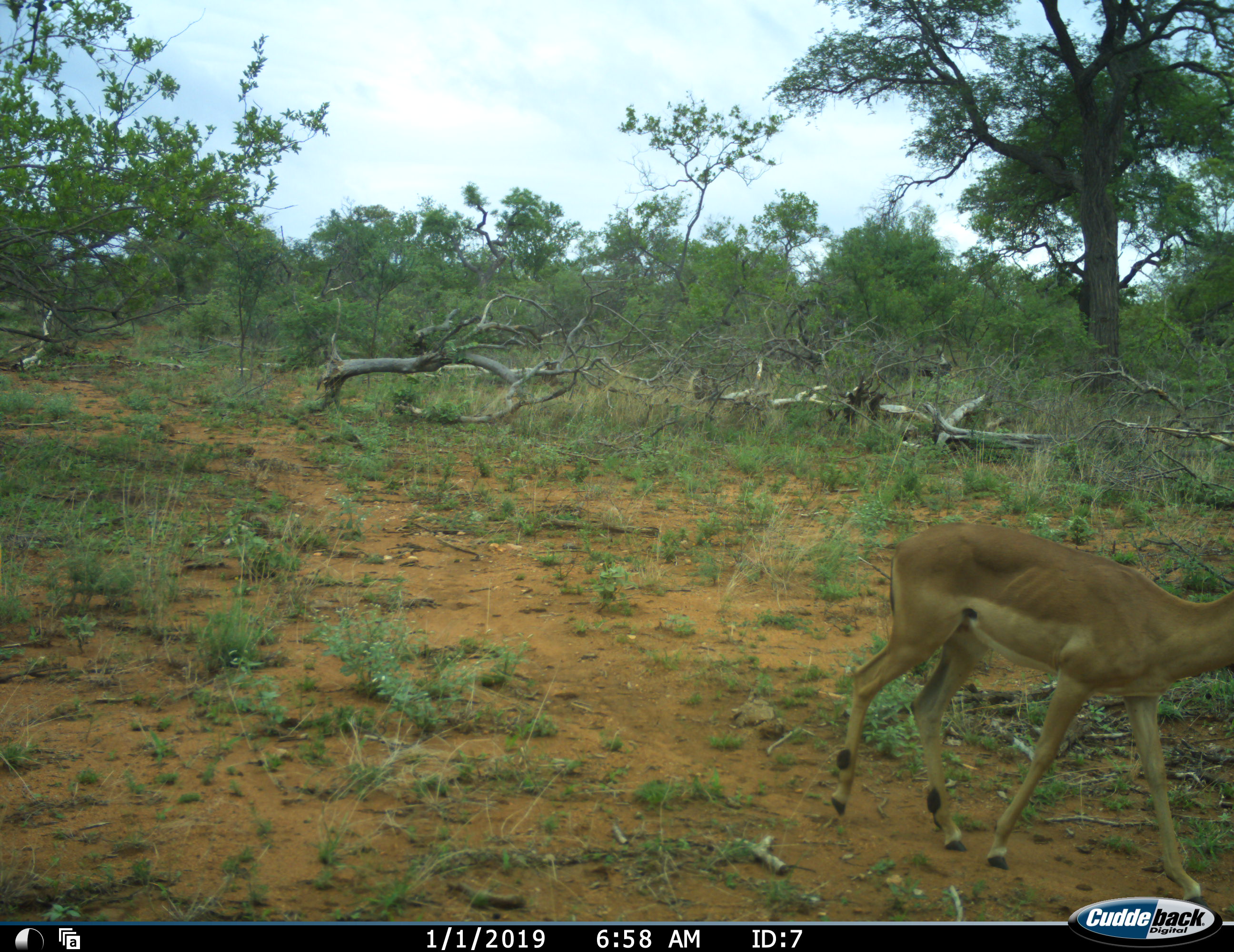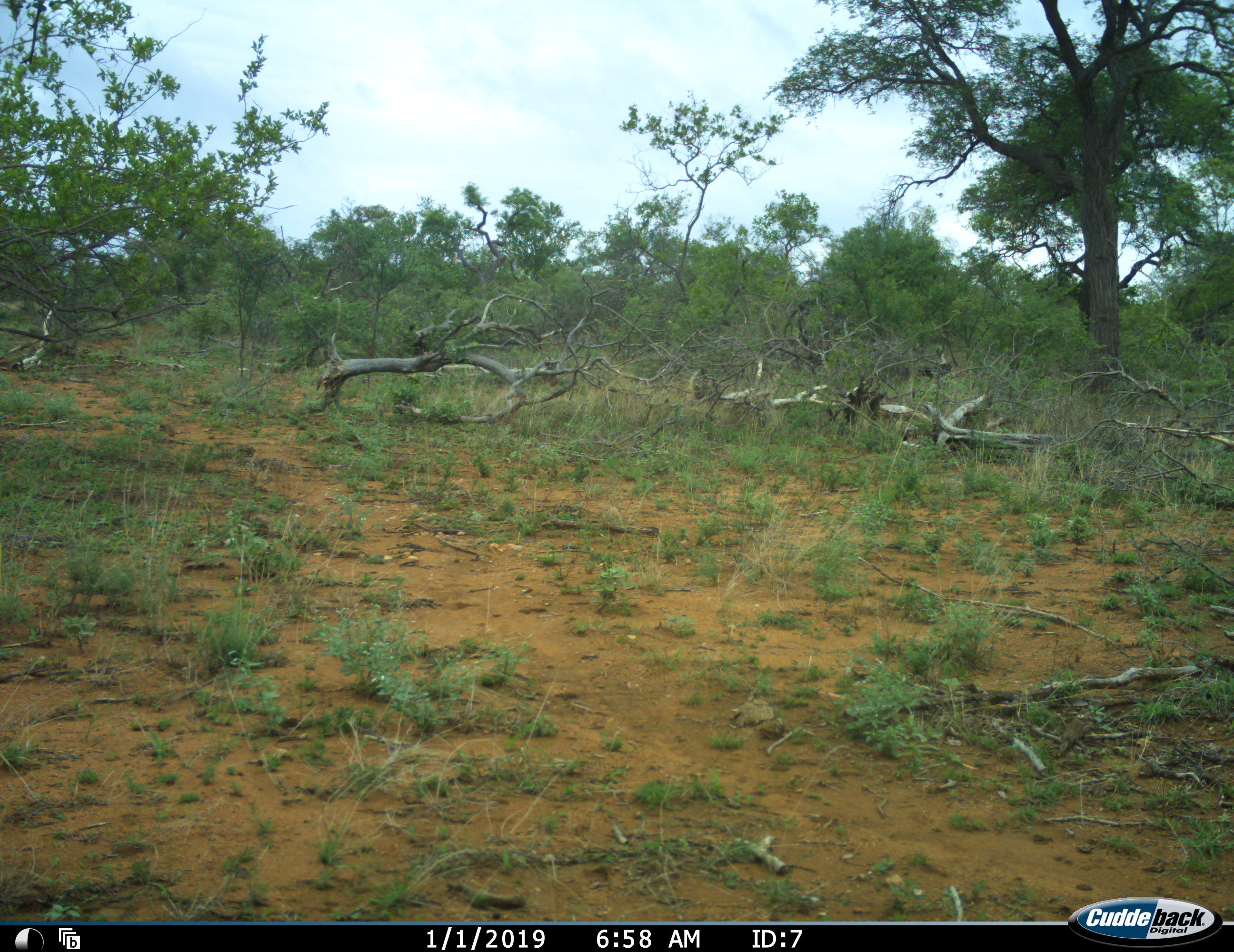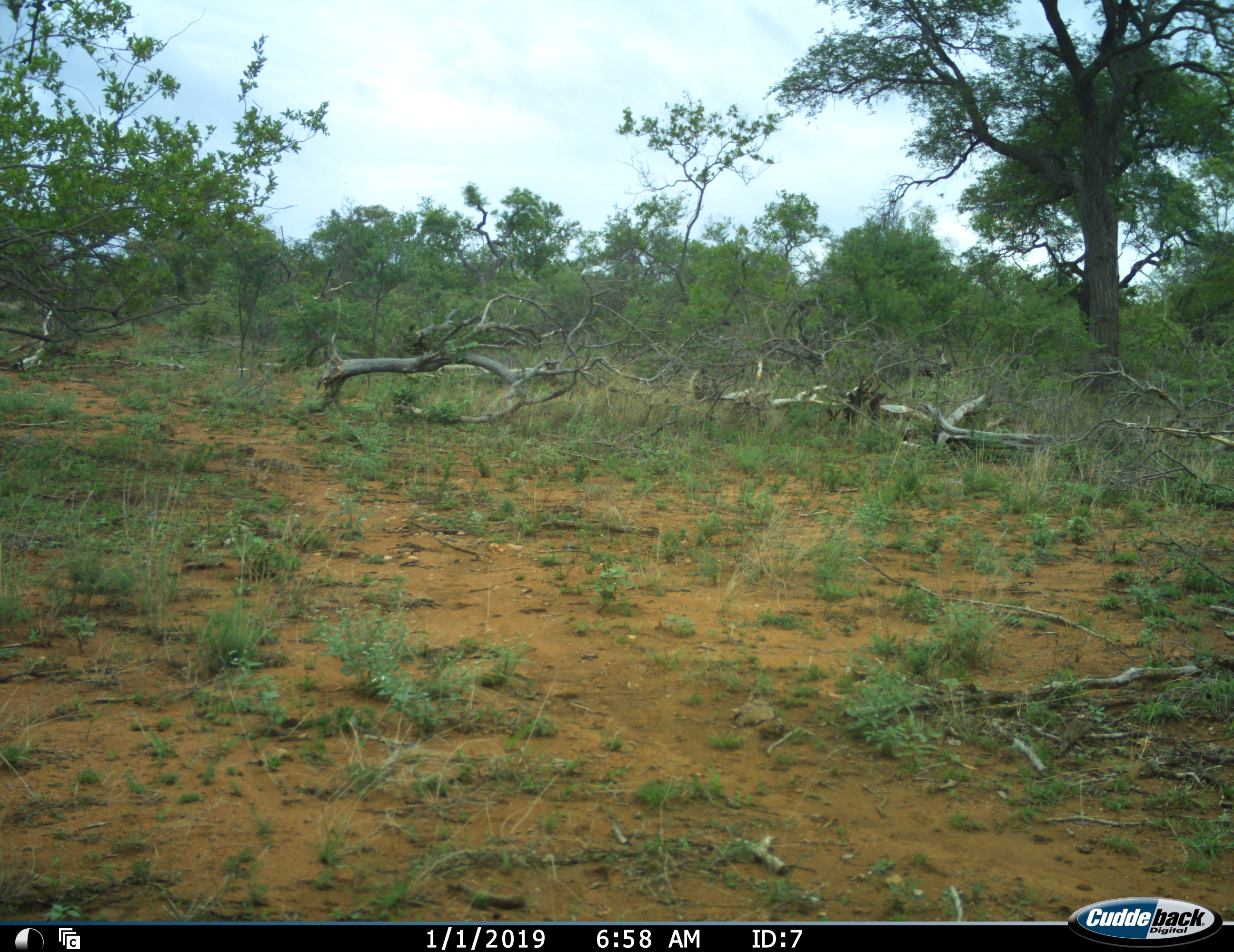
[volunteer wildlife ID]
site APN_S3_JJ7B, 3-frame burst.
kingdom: Animalia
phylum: Chordata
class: Mammalia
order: Artiodactyla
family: Bovidae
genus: Aepyceros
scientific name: Aepyceros melampus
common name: impala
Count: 1.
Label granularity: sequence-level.